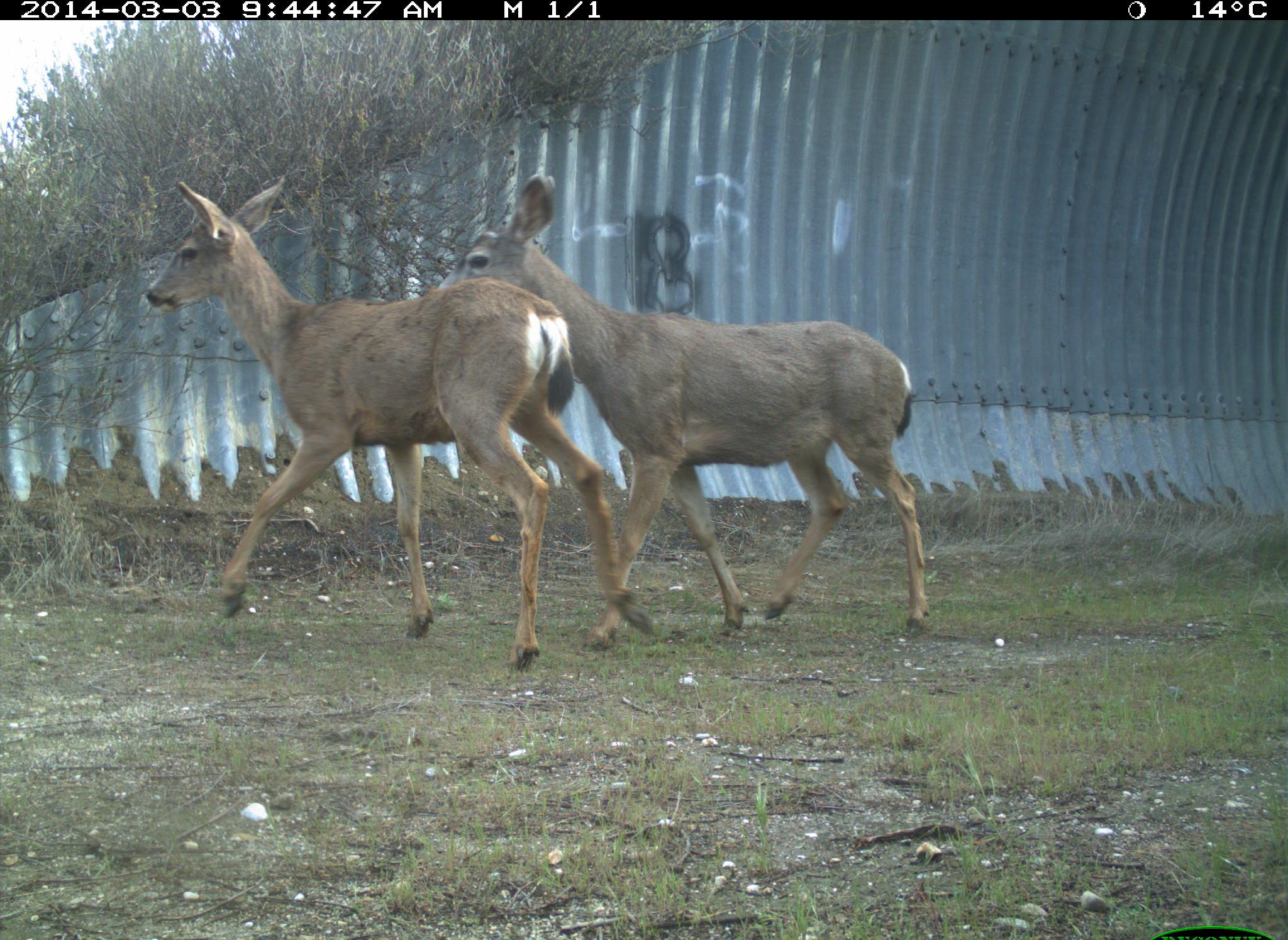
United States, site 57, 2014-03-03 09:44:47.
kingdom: Animalia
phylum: Chordata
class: Mammalia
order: Artiodactyla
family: Cervidae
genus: Odocoileus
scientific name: Odocoileus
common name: deer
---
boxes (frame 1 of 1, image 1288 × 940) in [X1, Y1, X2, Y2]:
deer: [143, 175, 659, 674]; [435, 172, 933, 652]